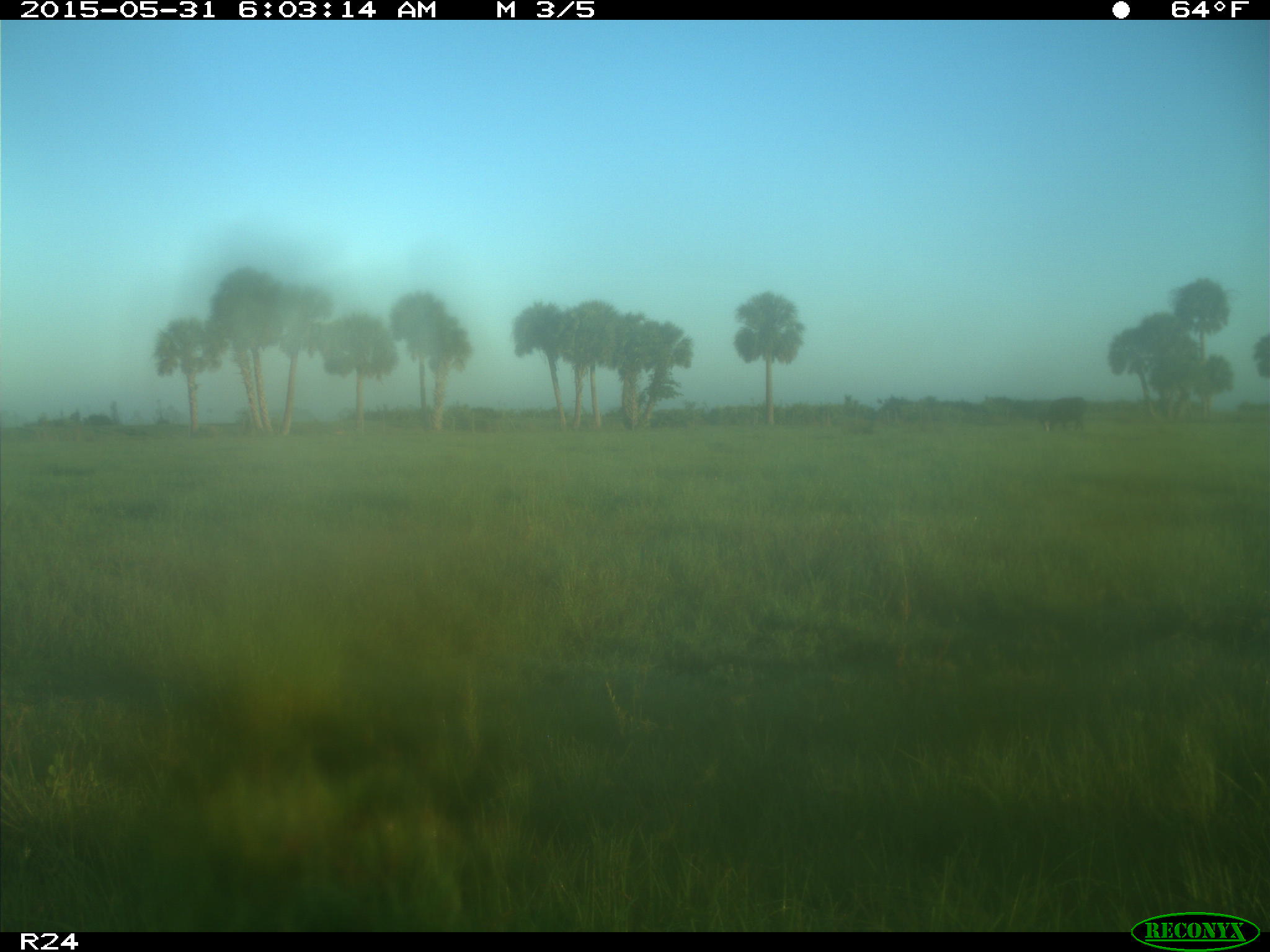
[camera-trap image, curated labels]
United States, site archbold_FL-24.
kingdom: Animalia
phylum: Chordata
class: Mammalia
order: Artiodactyla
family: Bovidae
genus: Bos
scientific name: Bos taurus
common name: domestic cow